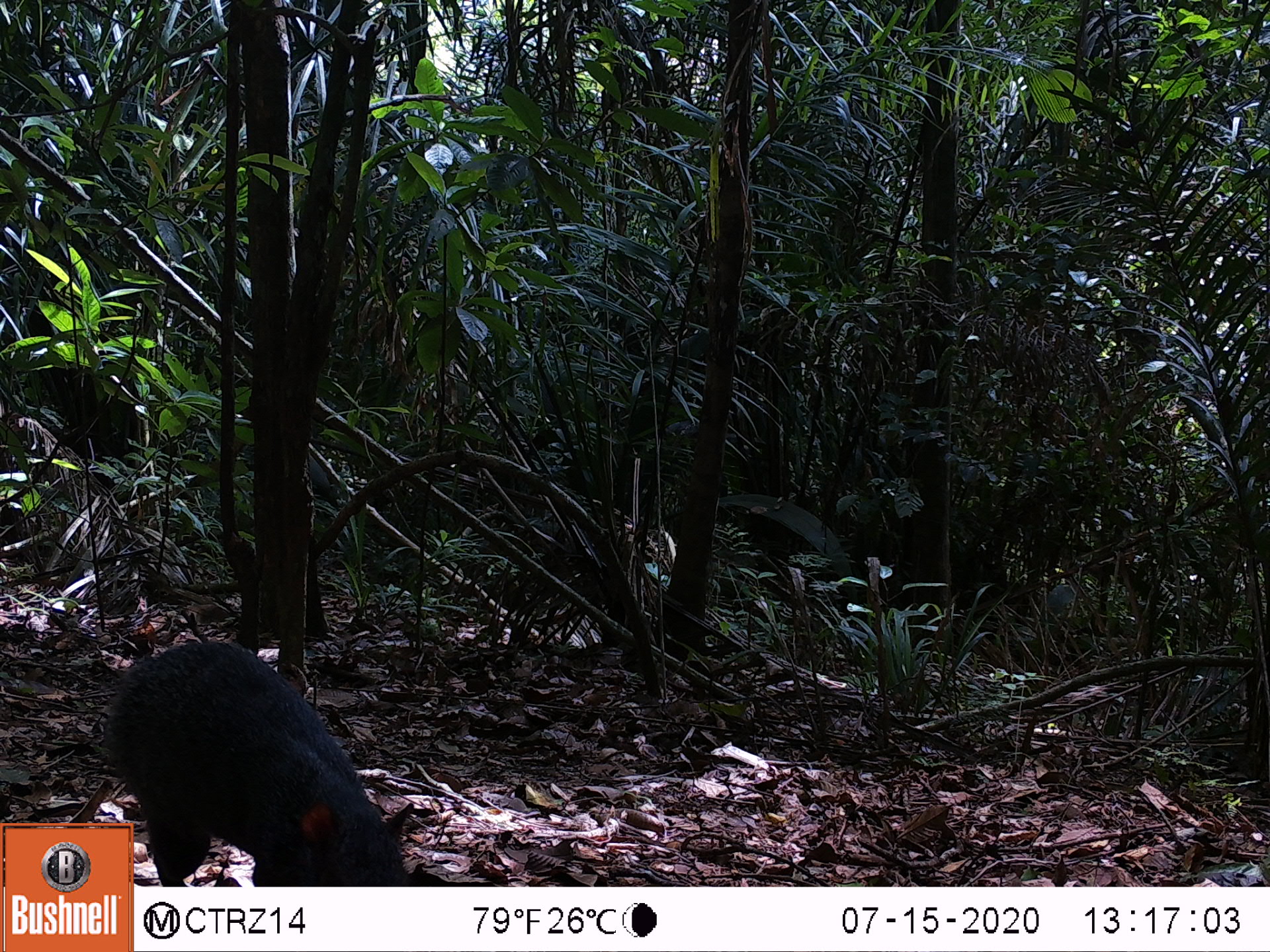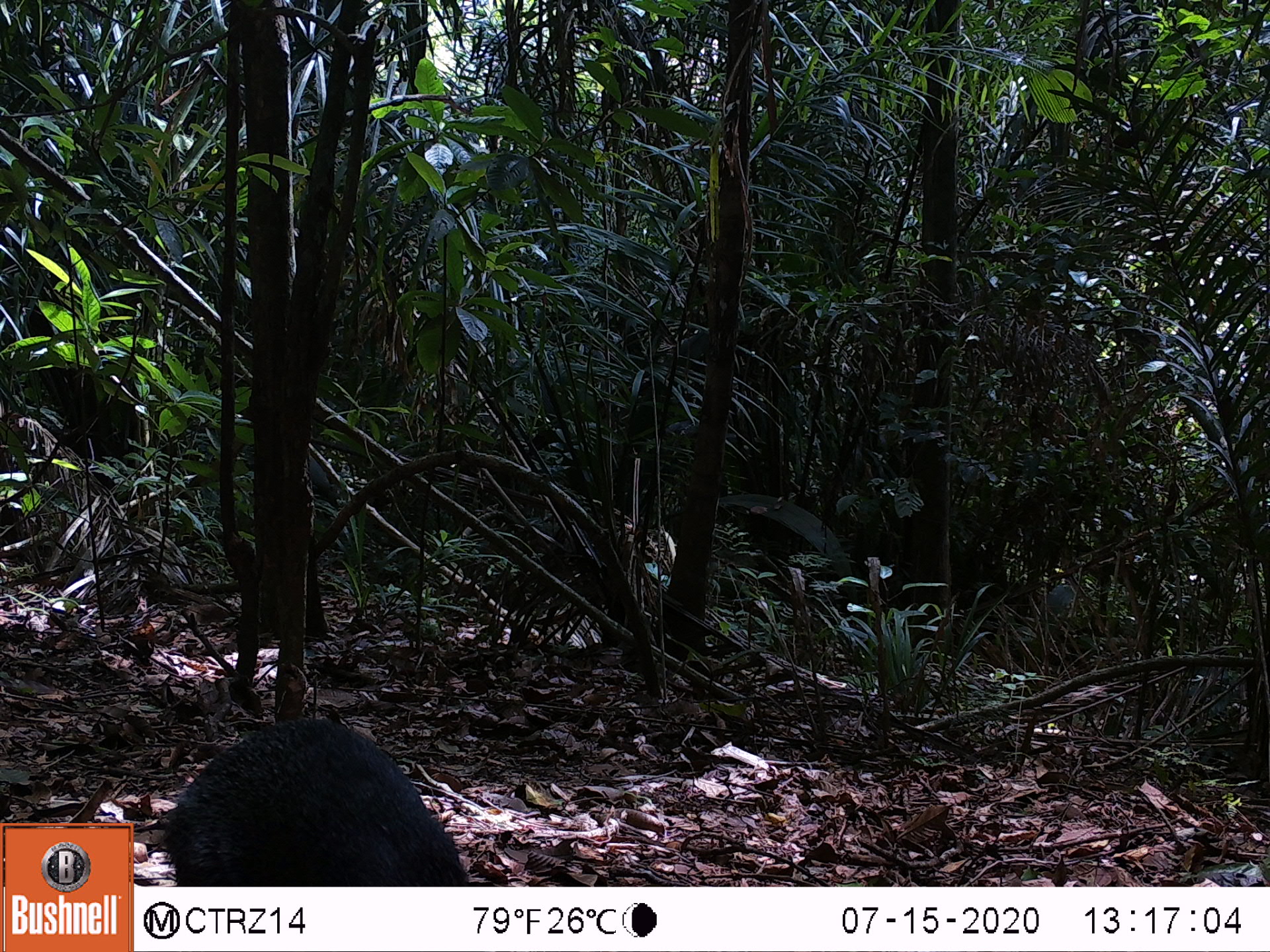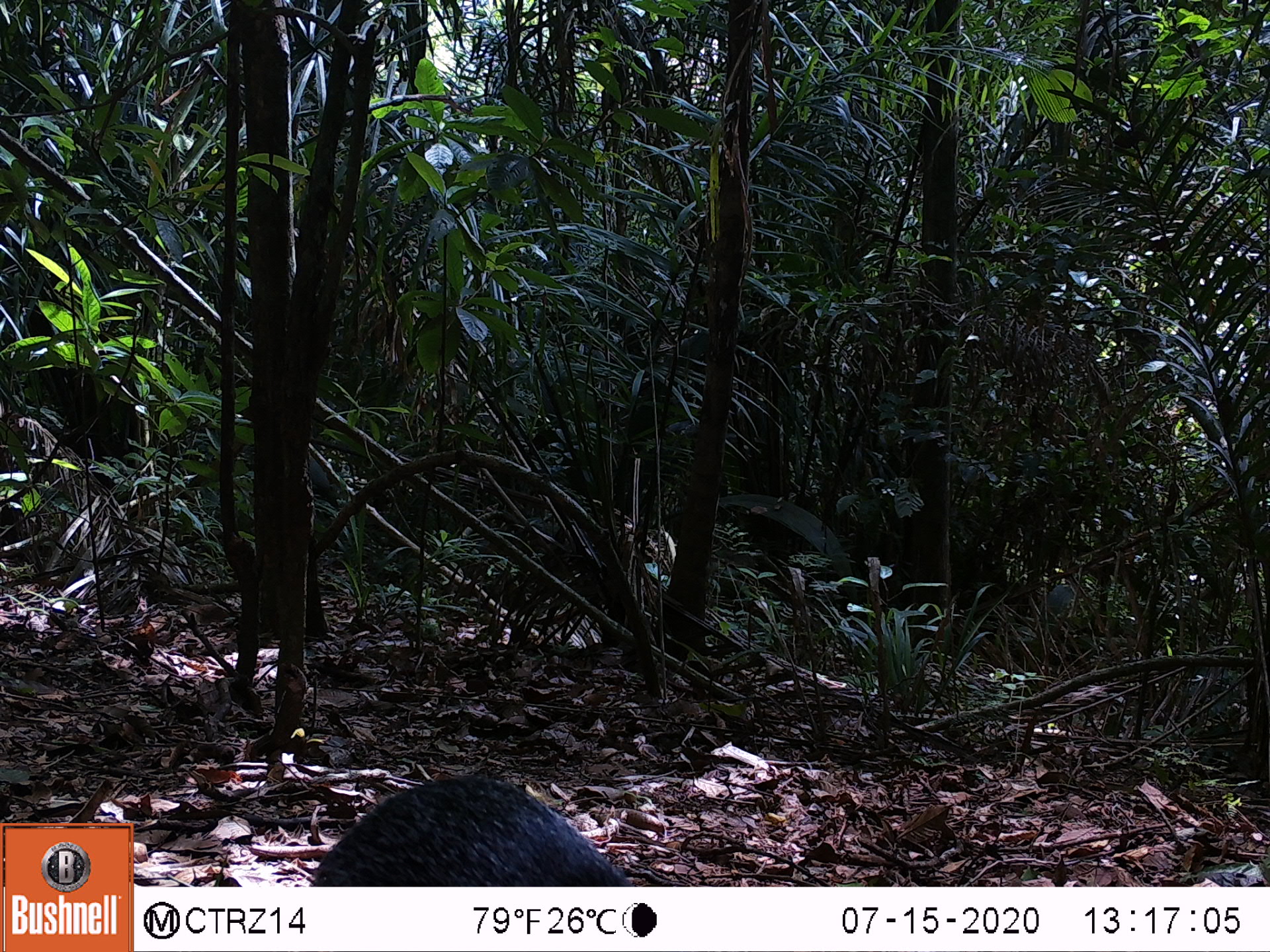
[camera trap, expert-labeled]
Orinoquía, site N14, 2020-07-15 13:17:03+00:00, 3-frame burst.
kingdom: Animalia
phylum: Chordata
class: Mammalia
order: Rodentia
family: Dasyproctidae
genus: Dasyprocta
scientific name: Dasyprocta fuliginosa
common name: black agouti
Black agouti (Dasyprocta fuliginosa).